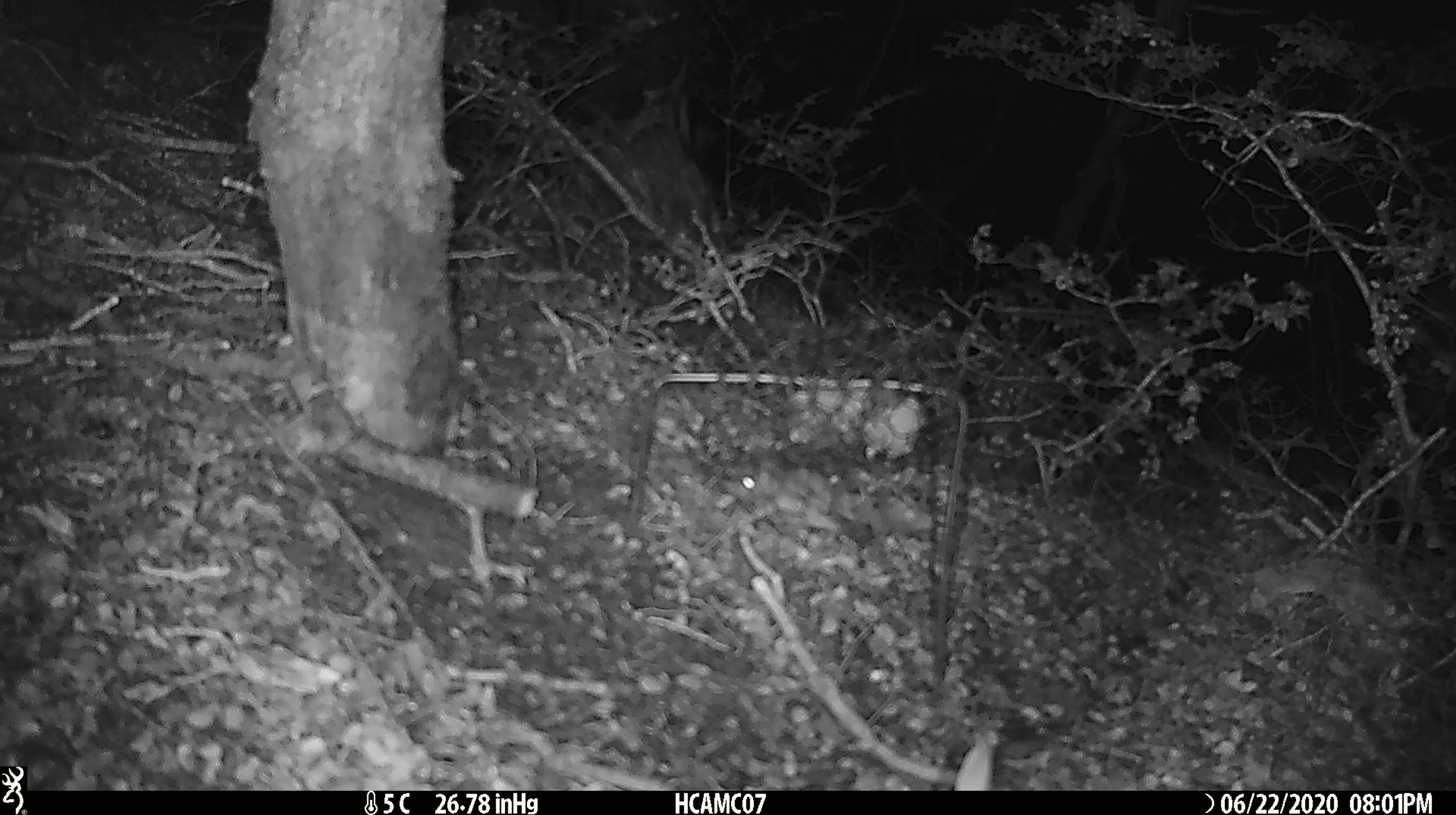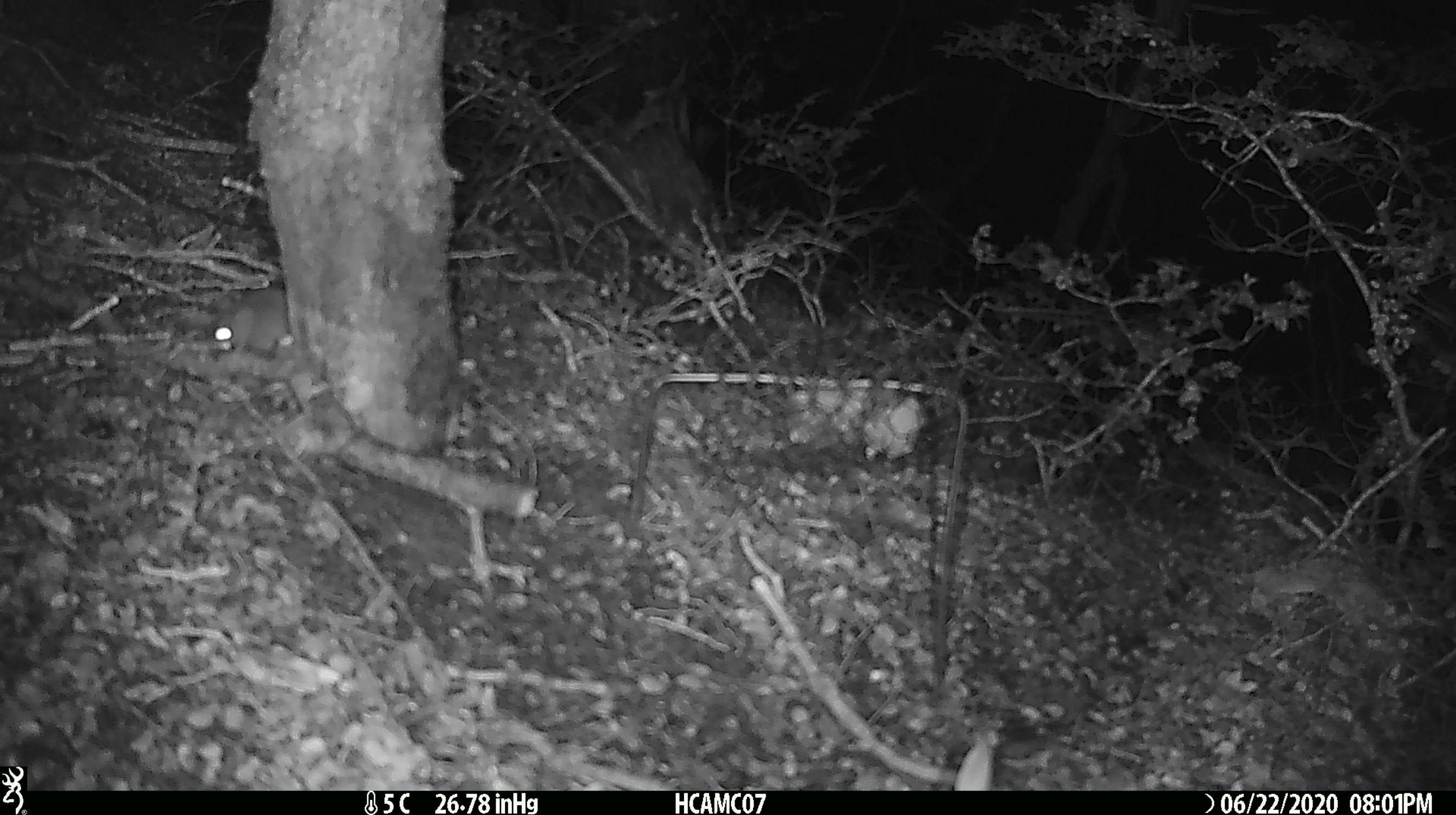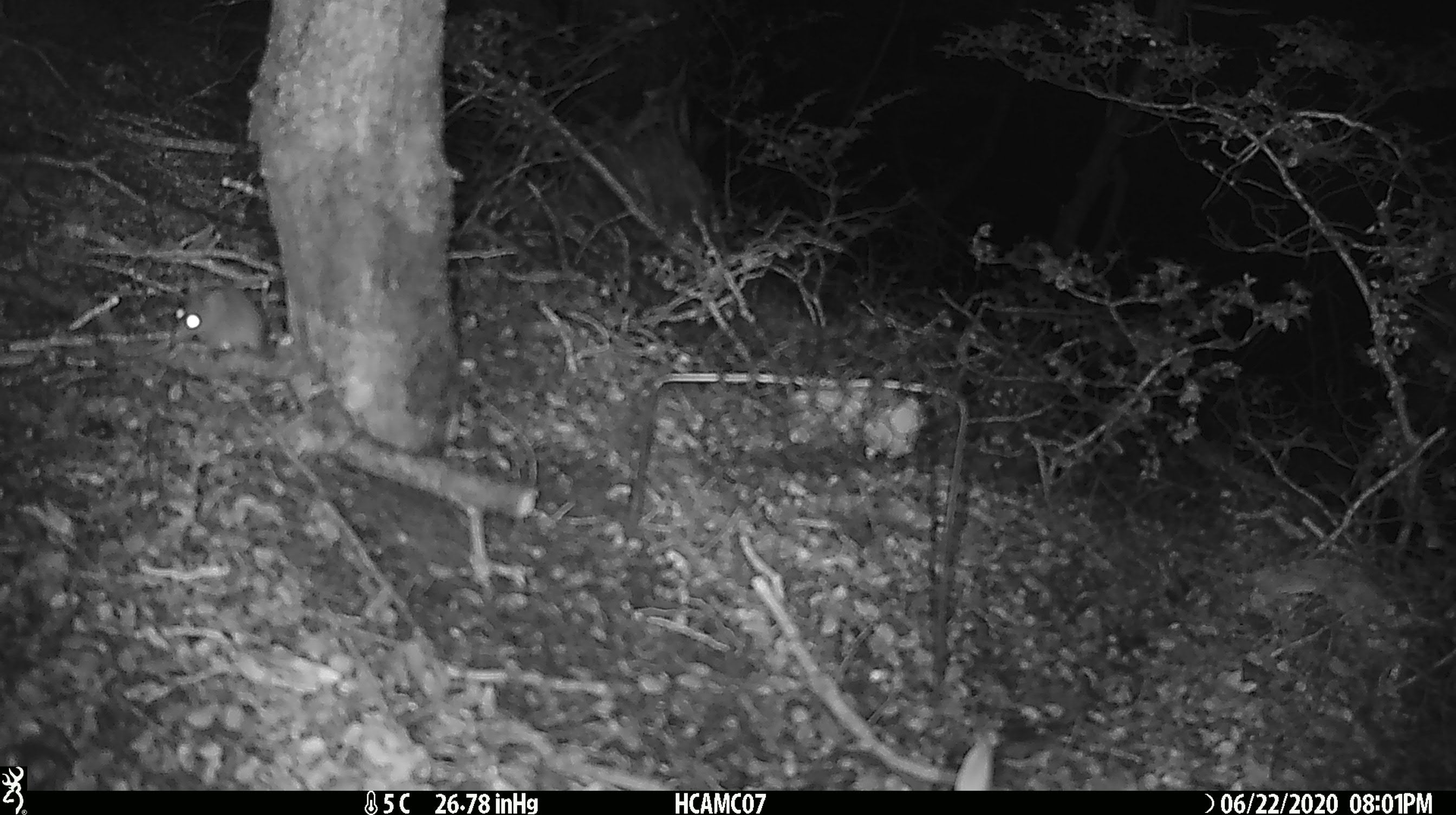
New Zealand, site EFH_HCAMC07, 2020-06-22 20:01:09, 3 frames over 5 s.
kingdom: Animalia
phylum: Chordata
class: Mammalia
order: Rodentia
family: Muridae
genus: Mus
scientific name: Mus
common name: mouse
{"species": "mouse (Mus)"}